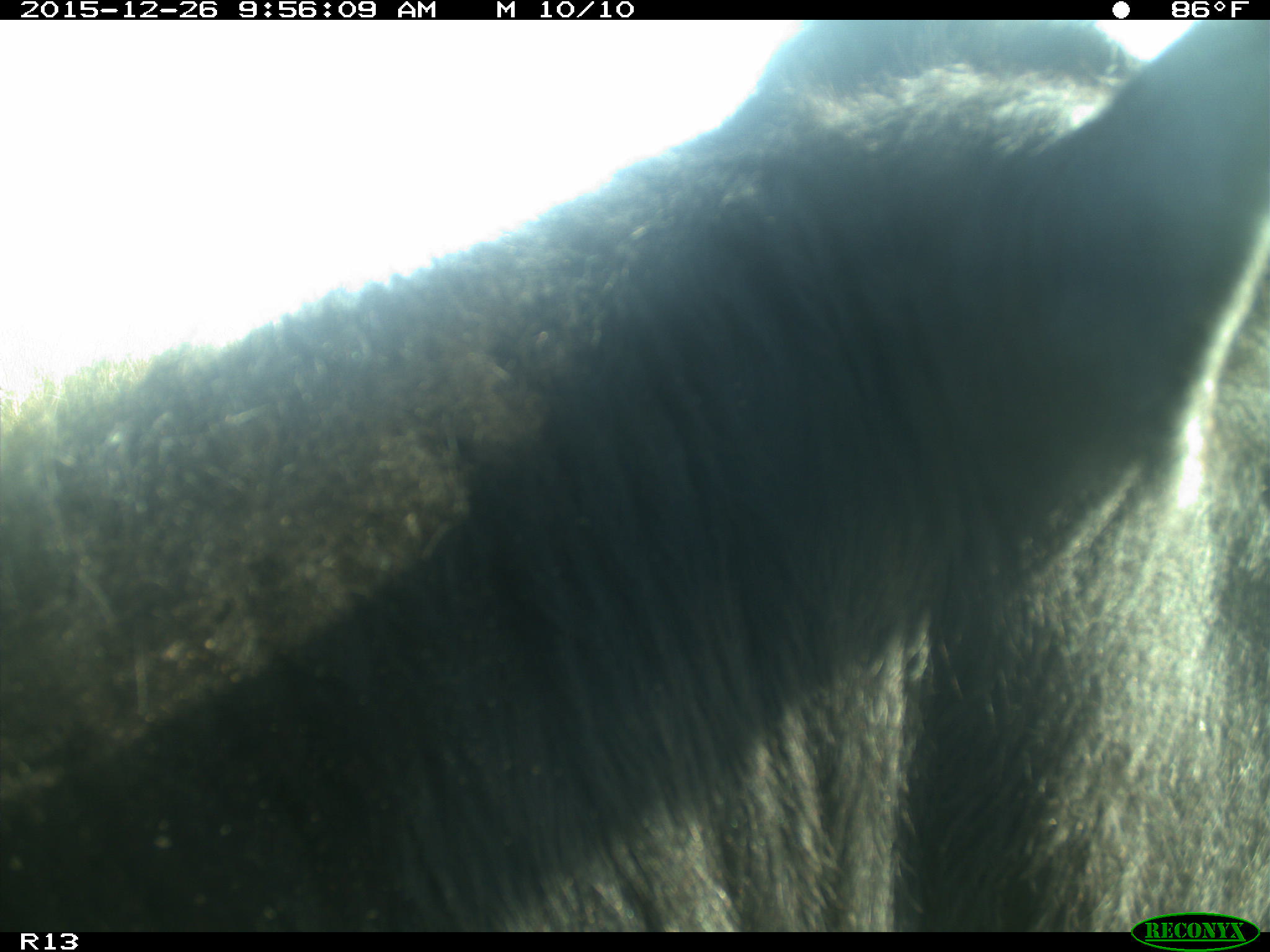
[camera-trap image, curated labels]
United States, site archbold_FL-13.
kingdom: Animalia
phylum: Chordata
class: Mammalia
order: Artiodactyla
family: Bovidae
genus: Bos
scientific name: Bos taurus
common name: domestic cow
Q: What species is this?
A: Bos taurus (domestic cow).